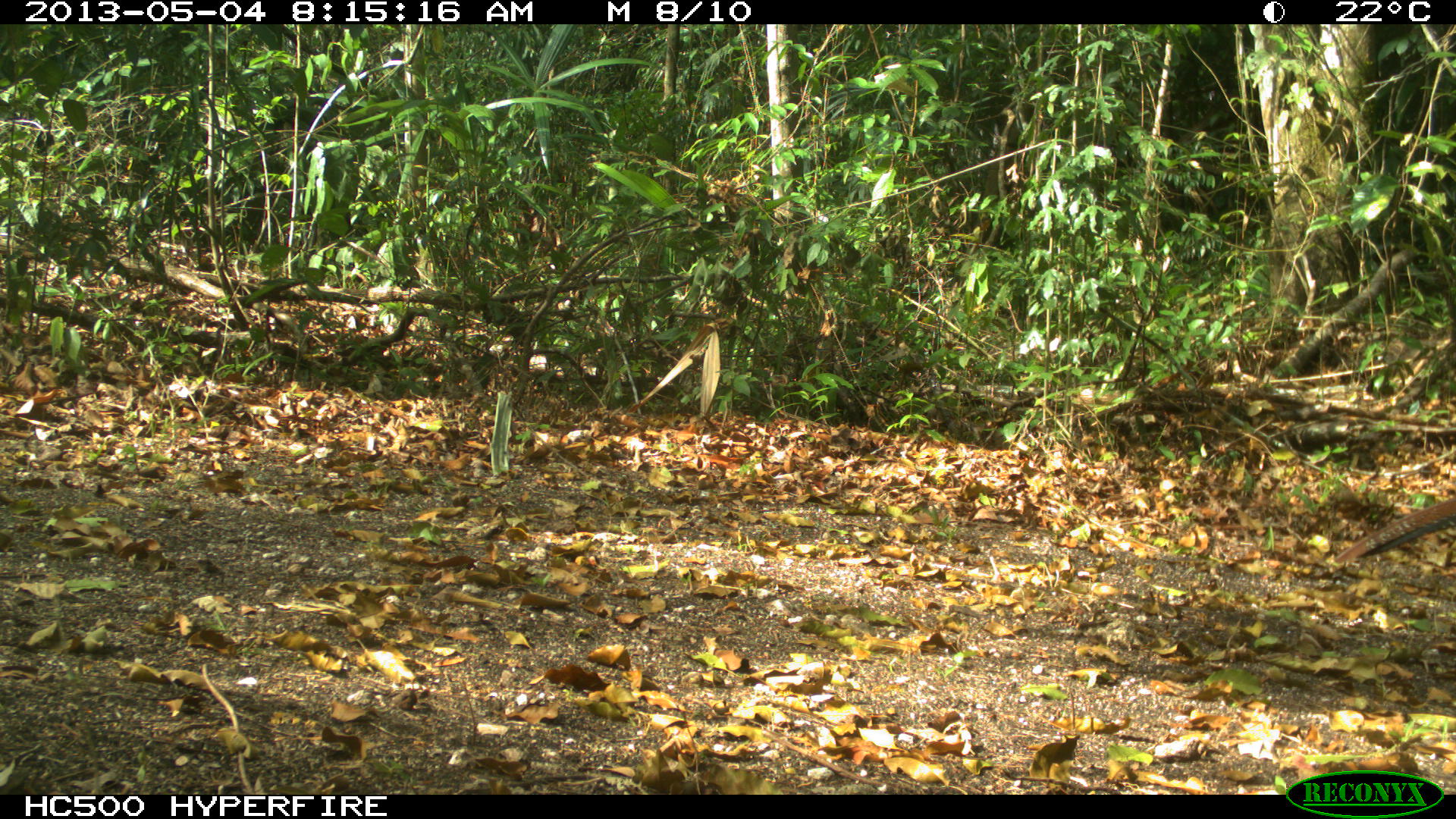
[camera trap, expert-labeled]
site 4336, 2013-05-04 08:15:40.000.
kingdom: Animalia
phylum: Chordata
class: Aves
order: Galliformes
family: Cracidae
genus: Crax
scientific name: Crax rubra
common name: great curassow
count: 1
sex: female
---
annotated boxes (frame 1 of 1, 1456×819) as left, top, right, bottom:
crax rubra: 1328, 492, 1456, 565